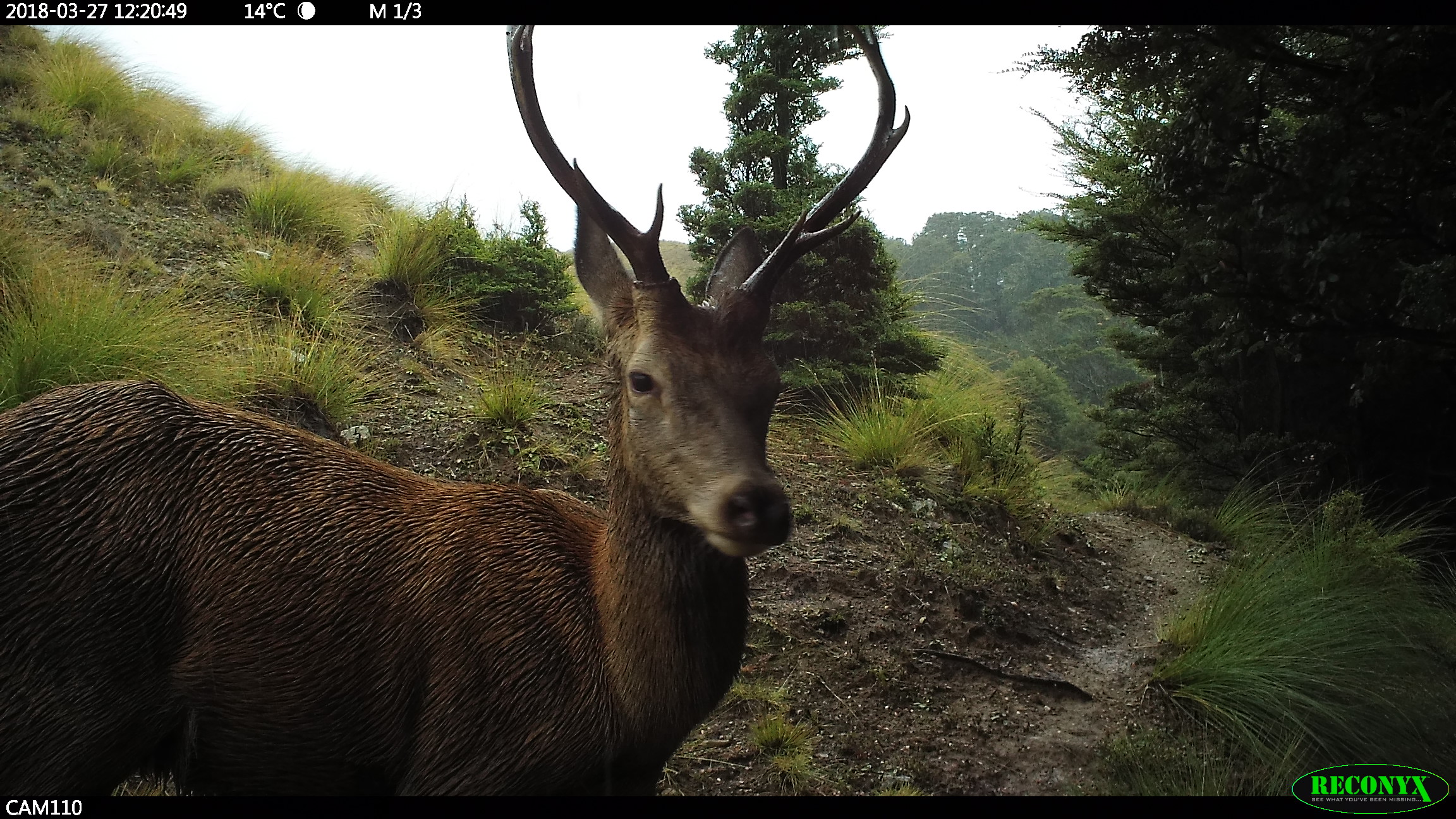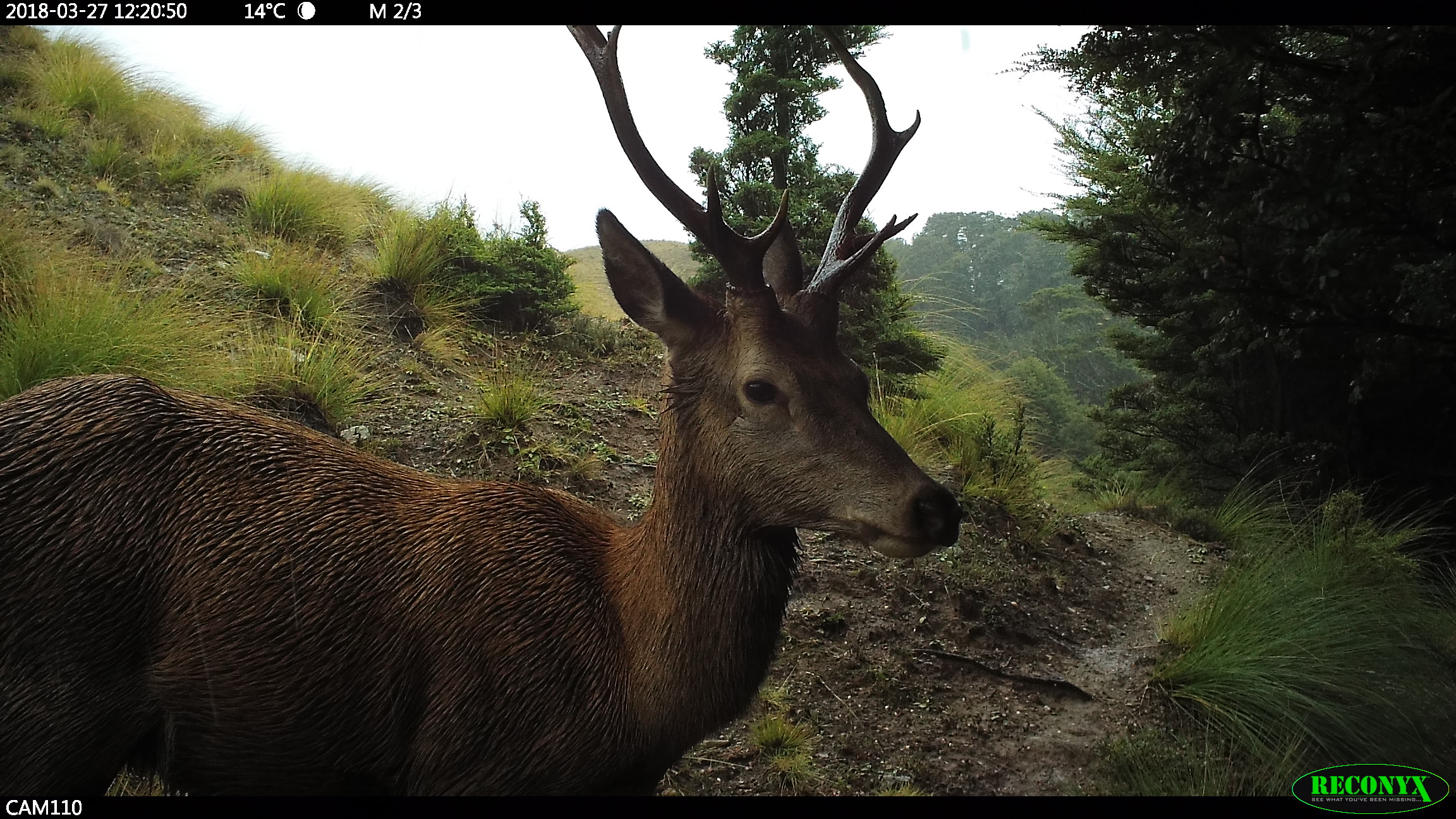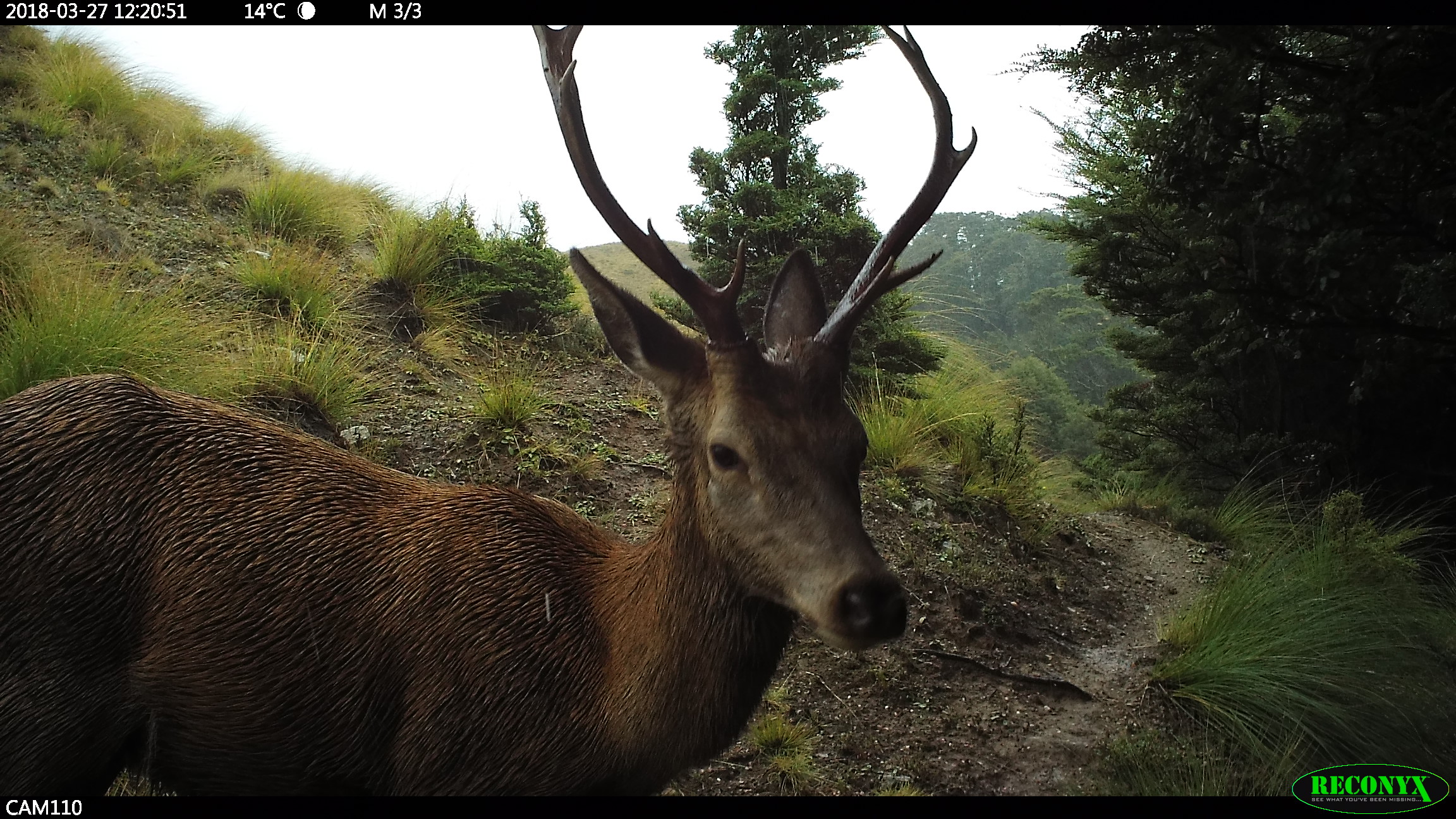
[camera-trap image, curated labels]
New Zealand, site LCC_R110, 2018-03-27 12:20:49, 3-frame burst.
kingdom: Animalia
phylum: Chordata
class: Mammalia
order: Artiodactyla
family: Cervidae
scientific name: Cervidae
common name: deer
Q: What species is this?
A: Deer (Cervidae).